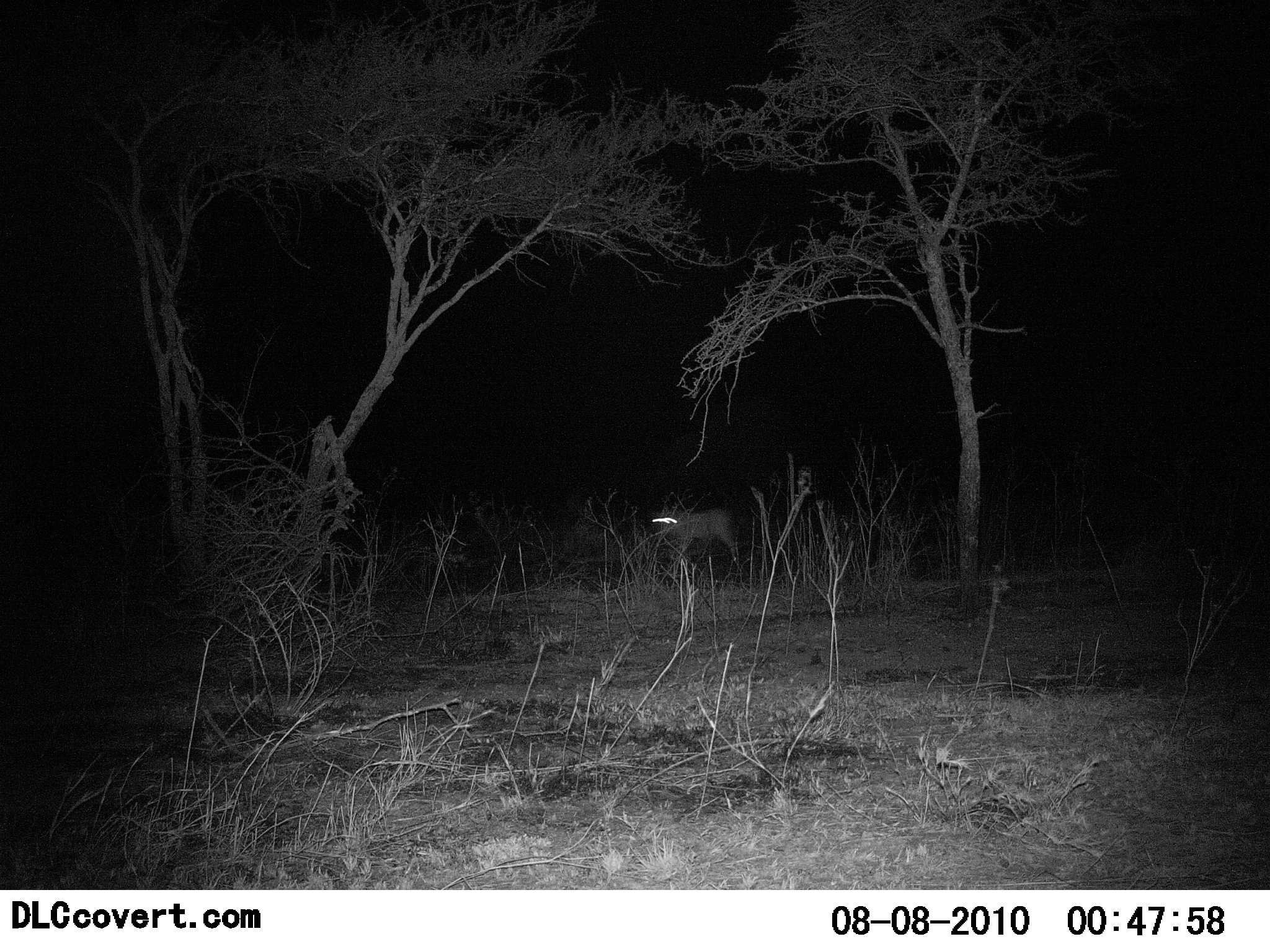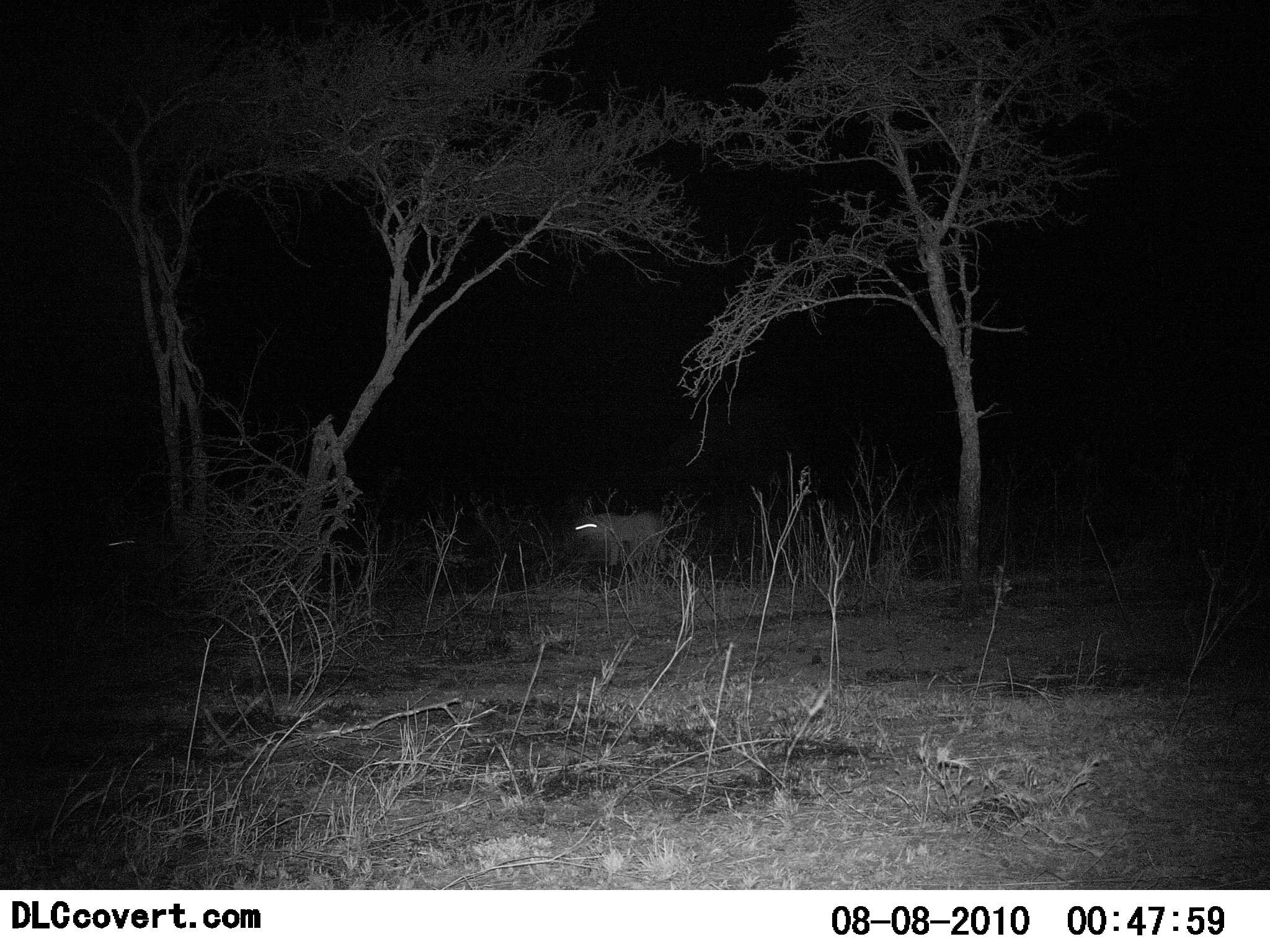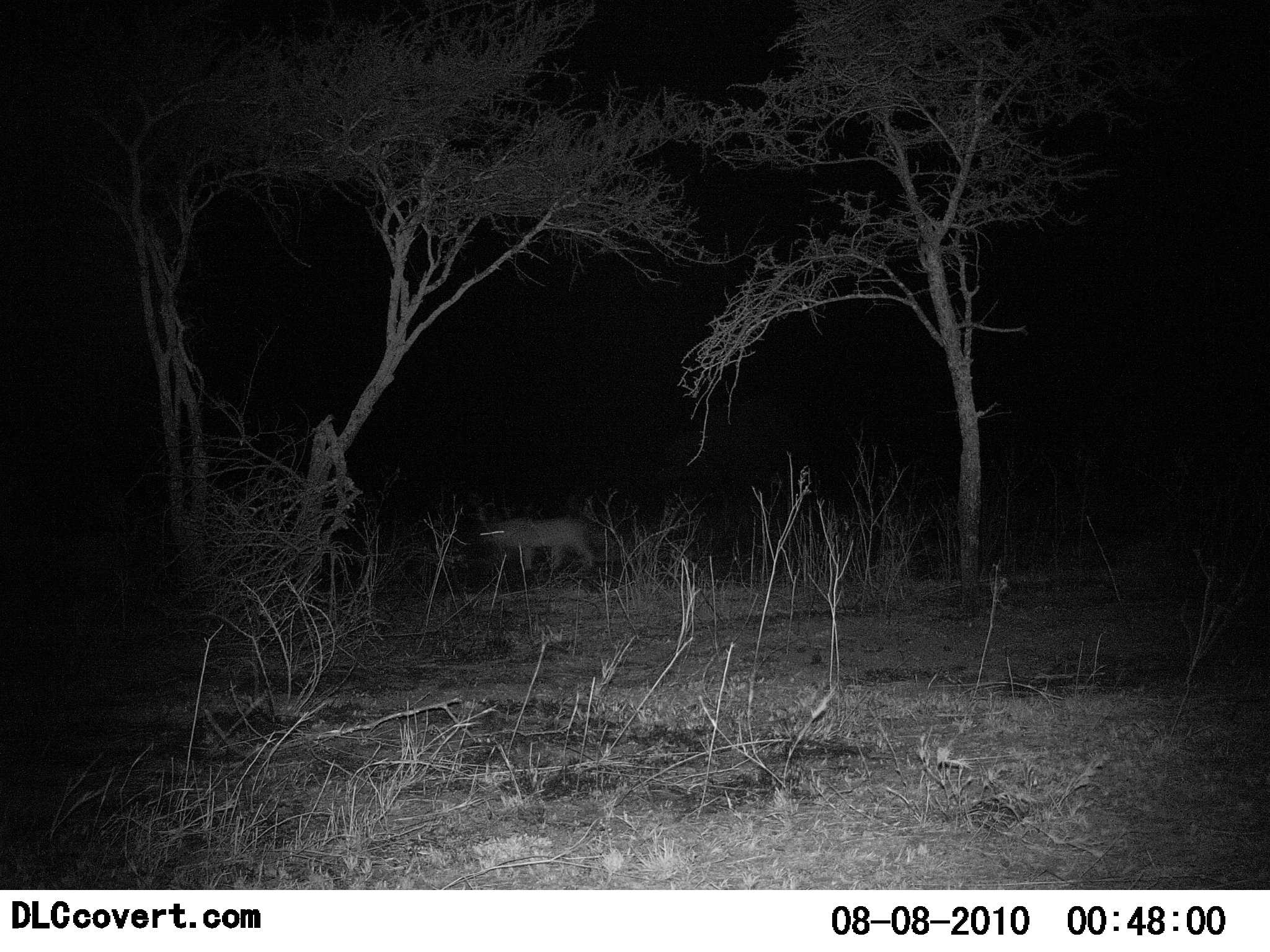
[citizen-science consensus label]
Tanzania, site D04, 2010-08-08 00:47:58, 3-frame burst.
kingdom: Animalia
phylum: Chordata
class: Mammalia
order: Carnivora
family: Hyaenidae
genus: Crocuta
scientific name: Crocuta crocuta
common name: spotted hyena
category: hyenaspotted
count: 2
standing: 0%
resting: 0%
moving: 100%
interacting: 0%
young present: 0%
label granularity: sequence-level